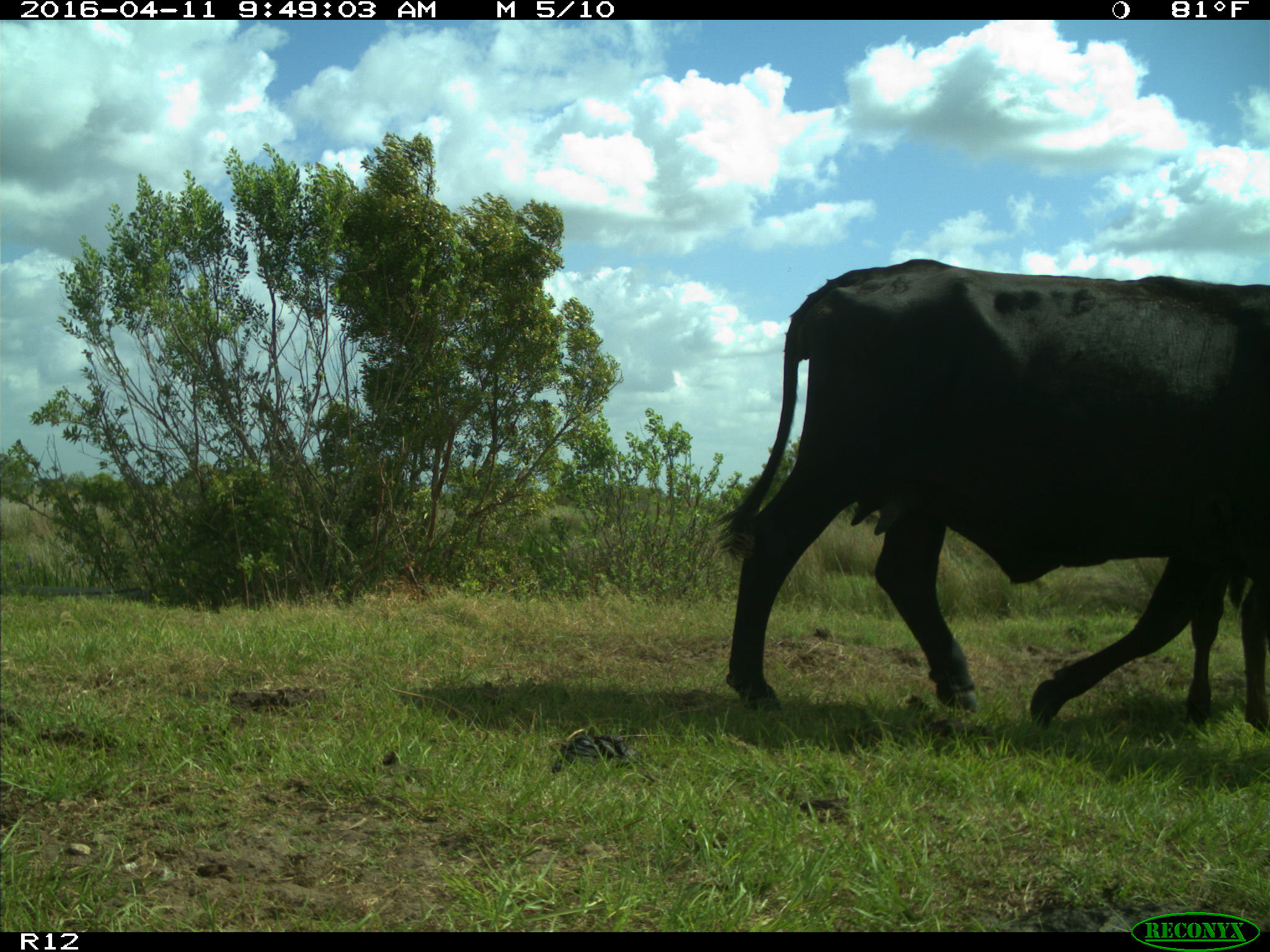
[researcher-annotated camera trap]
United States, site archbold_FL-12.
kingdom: Animalia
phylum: Chordata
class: Mammalia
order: Artiodactyla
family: Bovidae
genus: Bos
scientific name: Bos taurus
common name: domestic cow